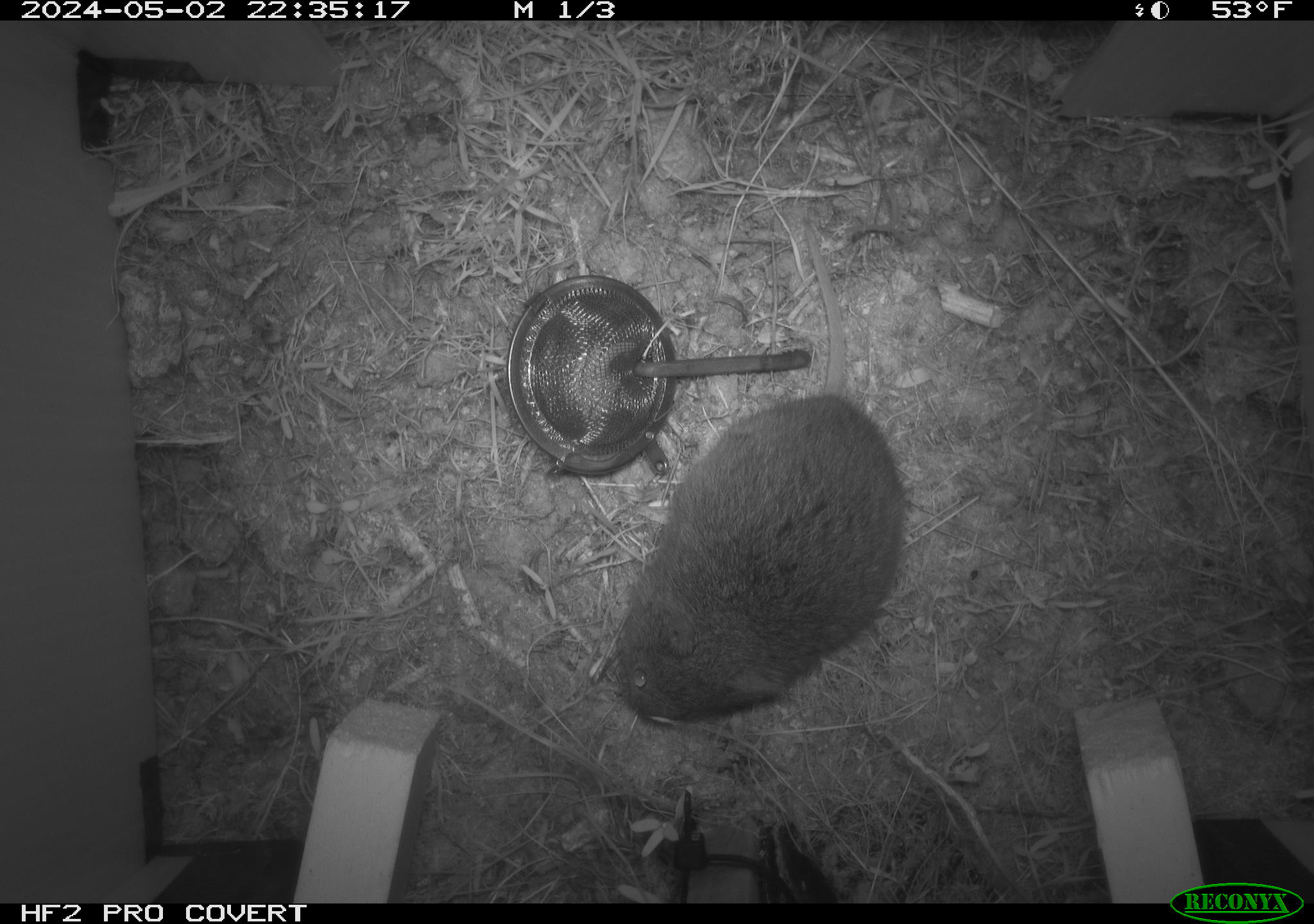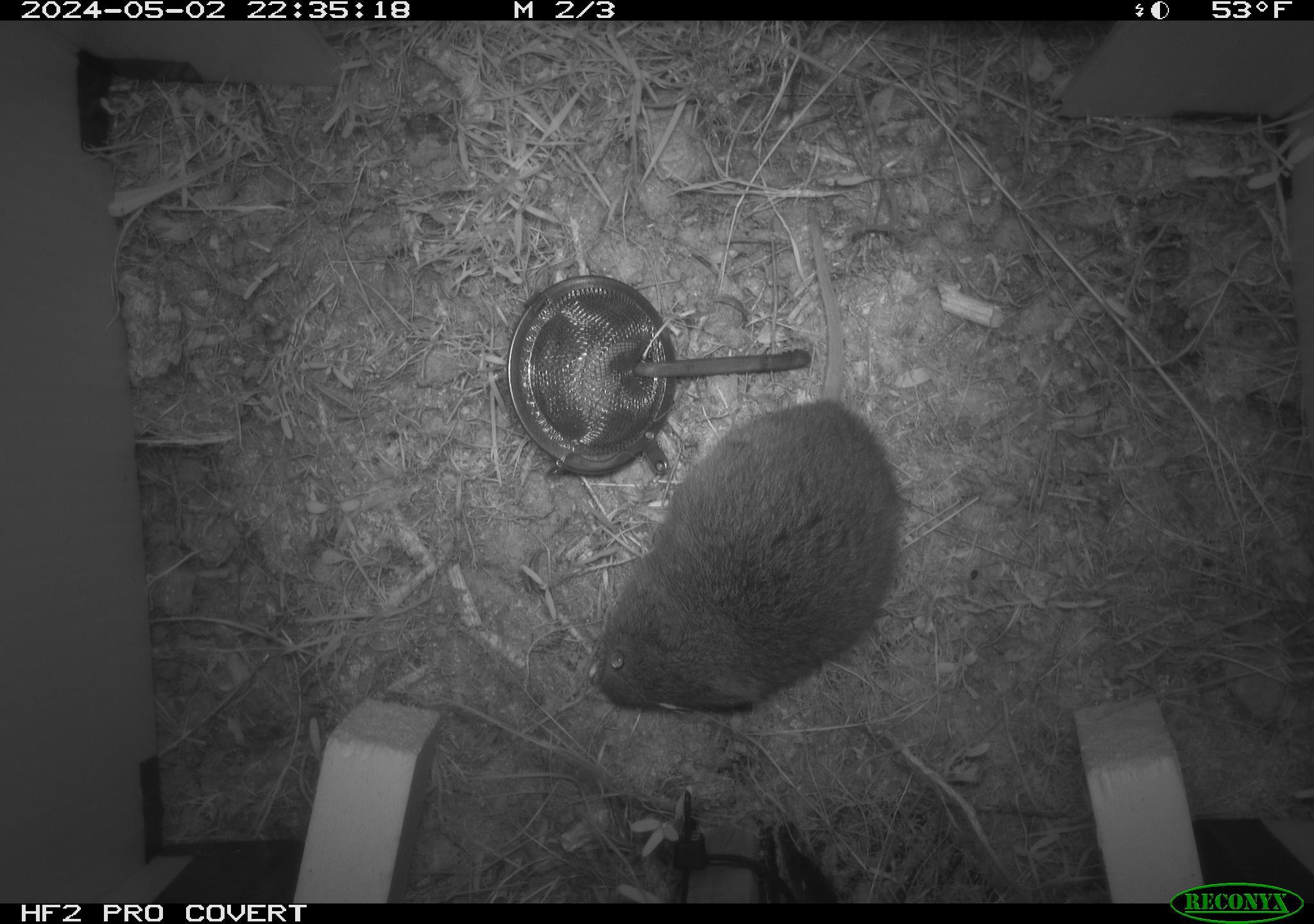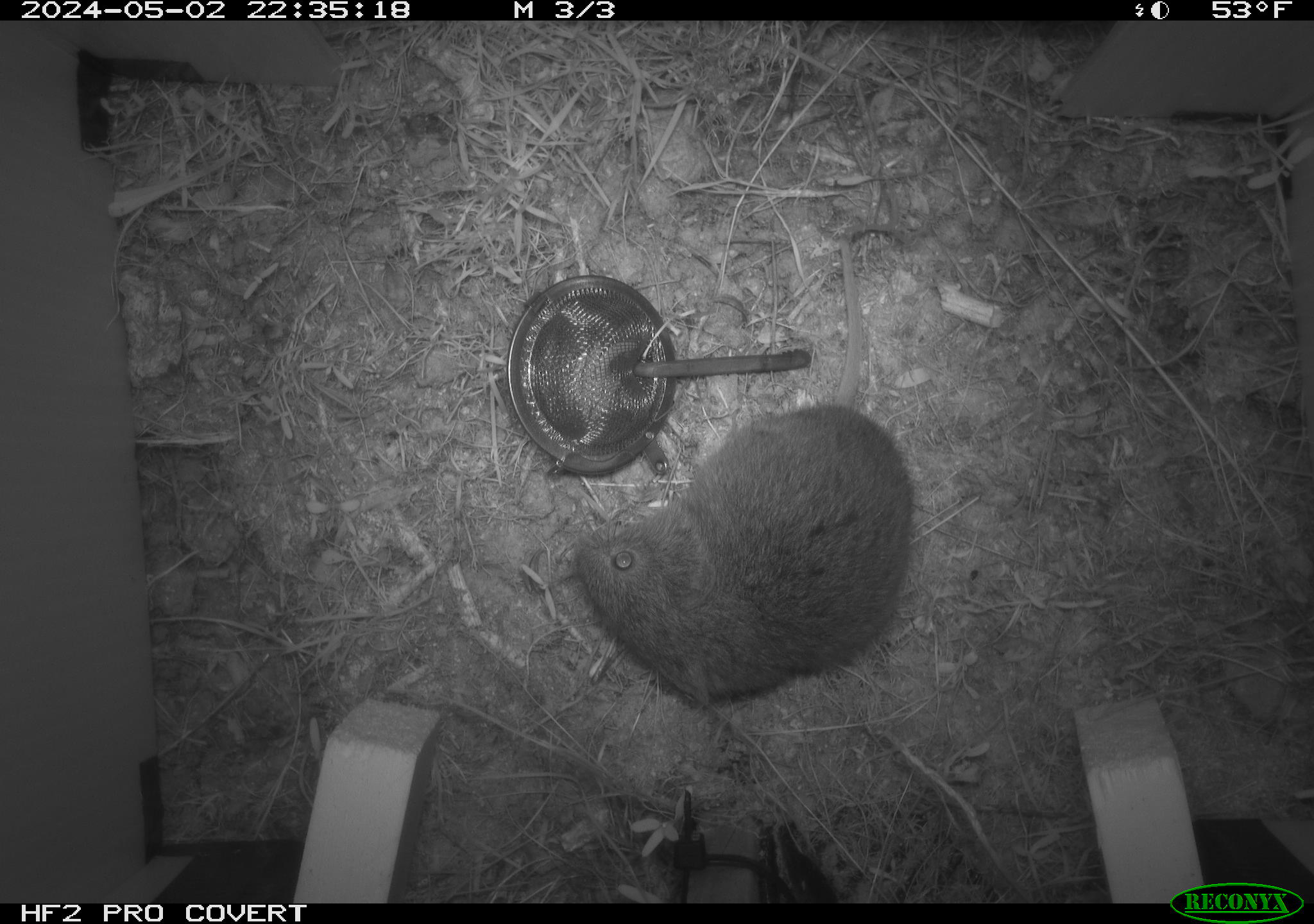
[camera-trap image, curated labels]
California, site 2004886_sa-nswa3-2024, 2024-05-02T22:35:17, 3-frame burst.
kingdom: Animalia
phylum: Chordata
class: Mammalia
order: Rodentia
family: Cricetidae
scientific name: Arvicolinae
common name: voles, lemmings, and muskrats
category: arvicolinae subfamily